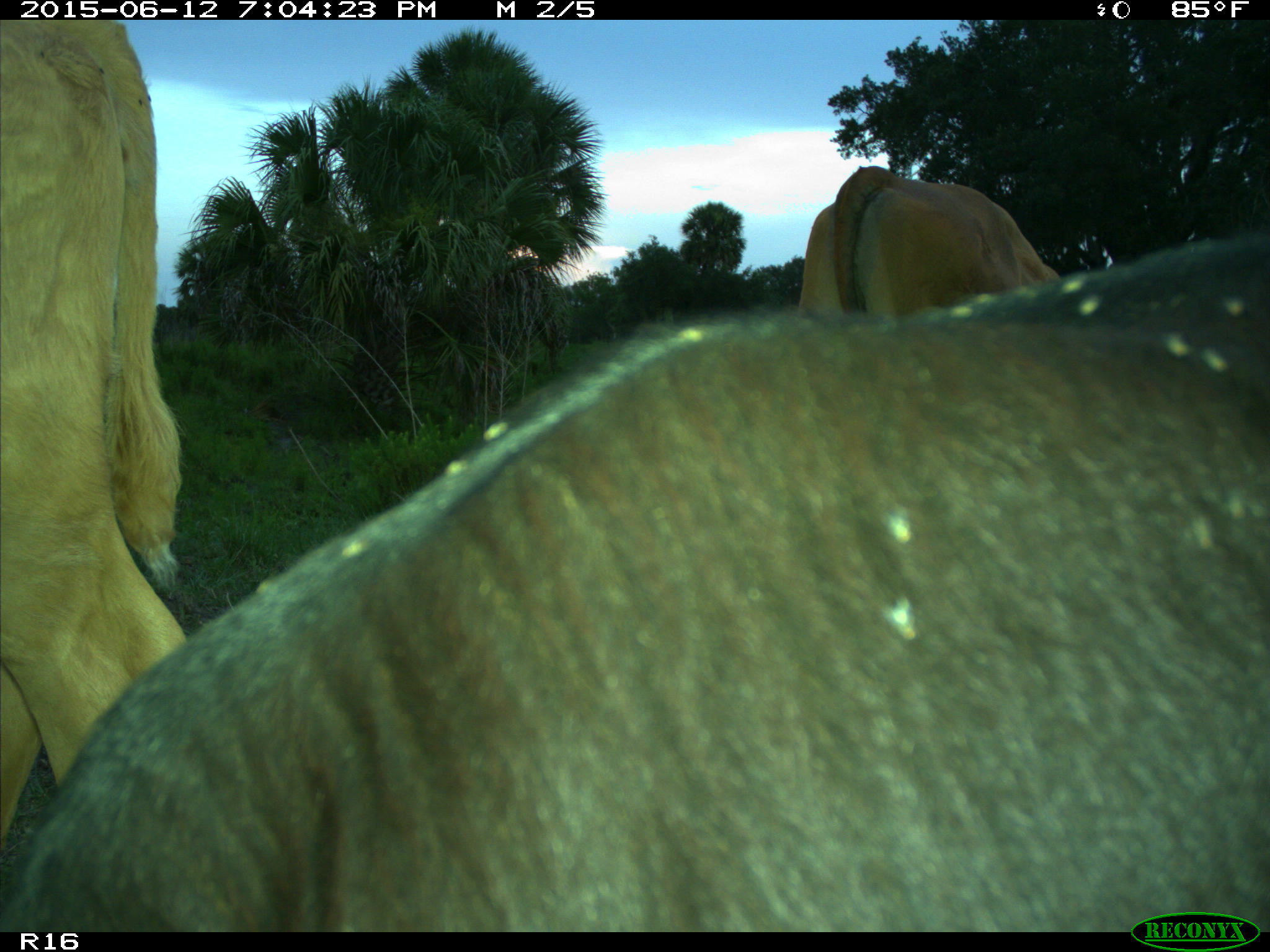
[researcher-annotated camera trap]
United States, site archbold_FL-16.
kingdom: Animalia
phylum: Chordata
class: Mammalia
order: Artiodactyla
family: Bovidae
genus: Bos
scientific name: Bos taurus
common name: domestic cow